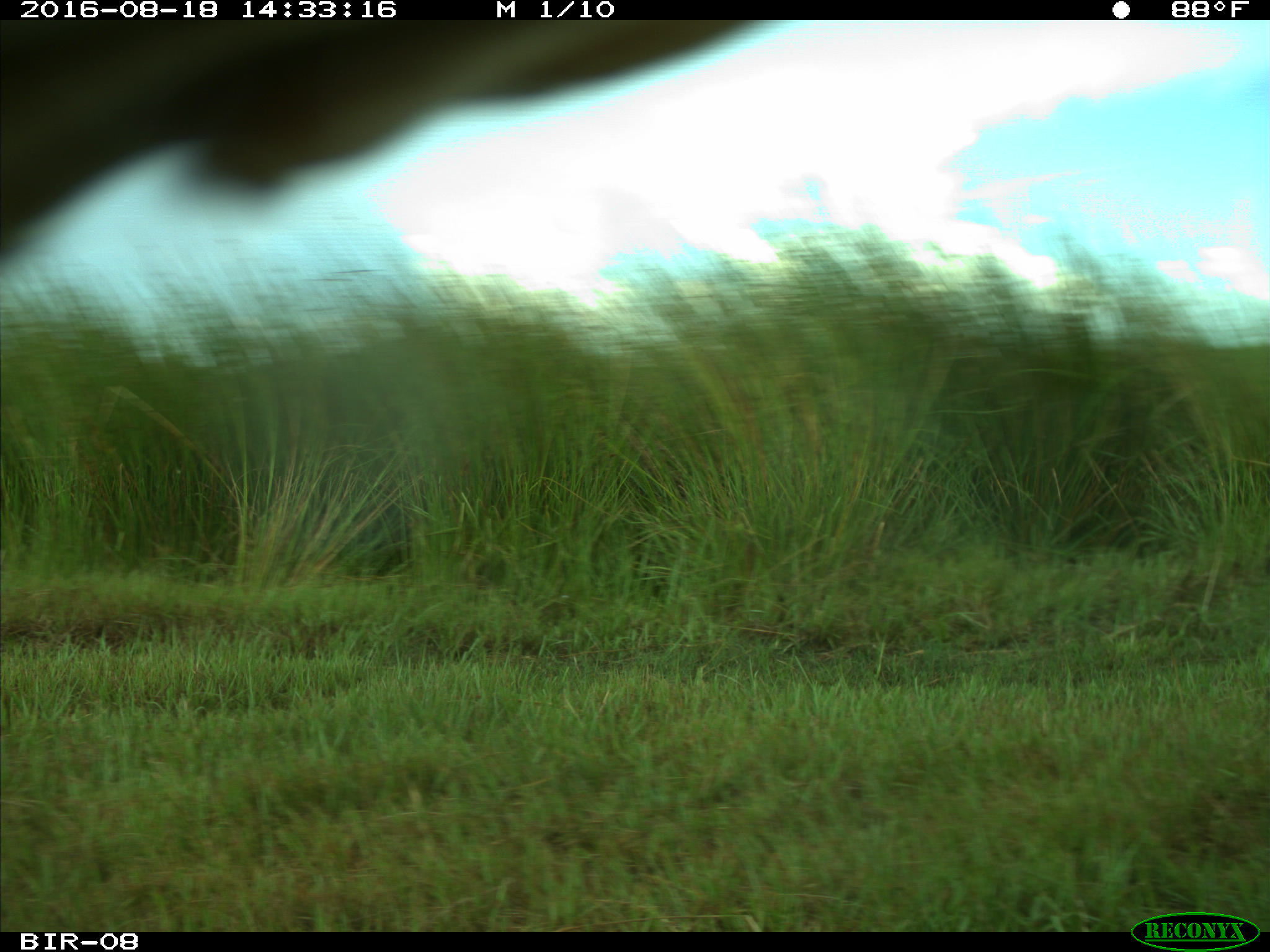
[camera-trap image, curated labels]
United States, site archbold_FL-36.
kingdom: Animalia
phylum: Chordata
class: Mammalia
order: Artiodactyla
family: Bovidae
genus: Bos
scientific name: Bos taurus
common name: domestic cow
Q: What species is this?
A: Bos taurus (domestic cow).